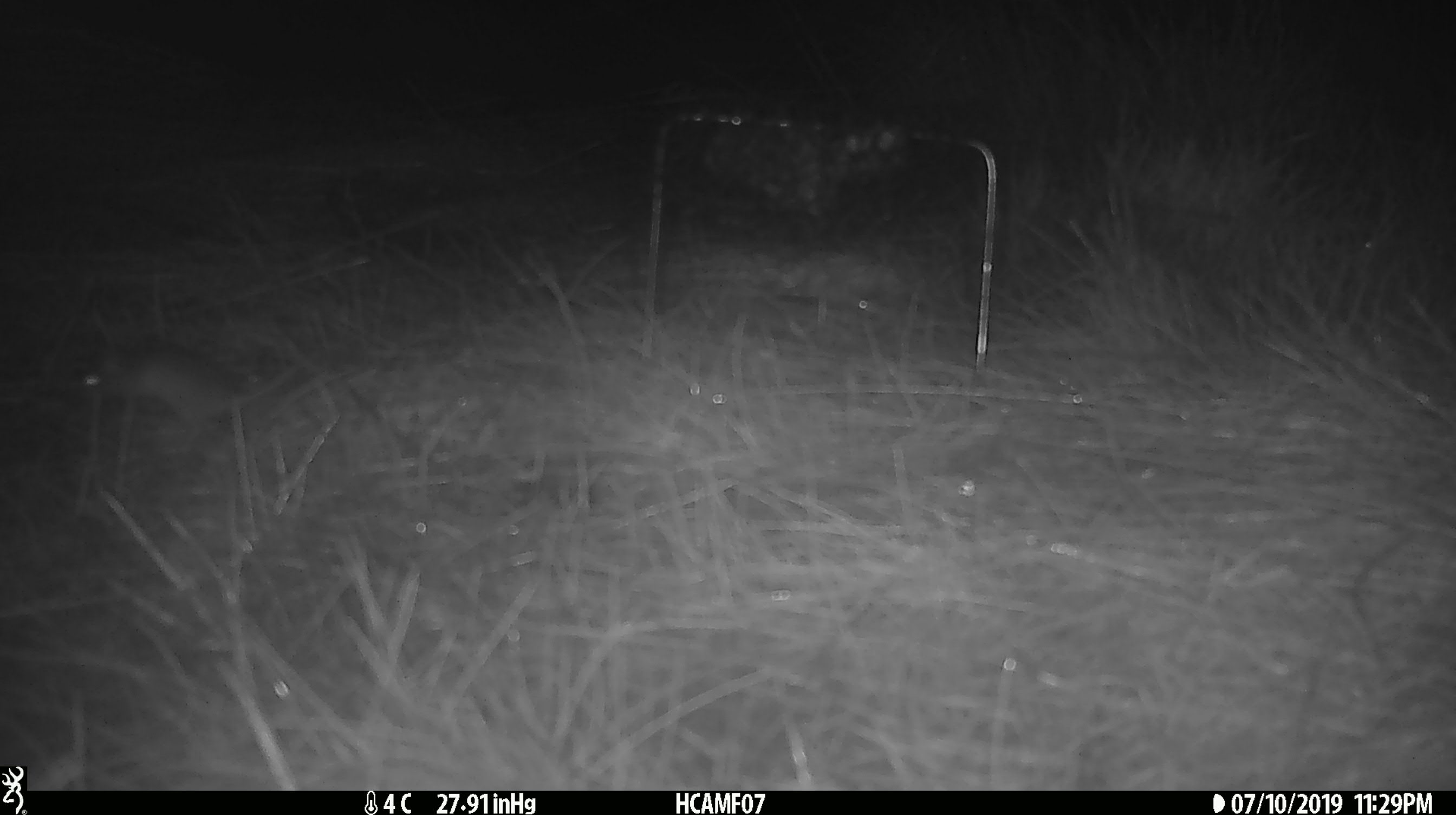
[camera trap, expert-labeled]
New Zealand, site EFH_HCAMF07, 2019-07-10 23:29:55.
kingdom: Animalia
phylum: Chordata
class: Mammalia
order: Rodentia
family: Muridae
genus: Mus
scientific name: Mus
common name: mouse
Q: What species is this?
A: Mouse (Mus).